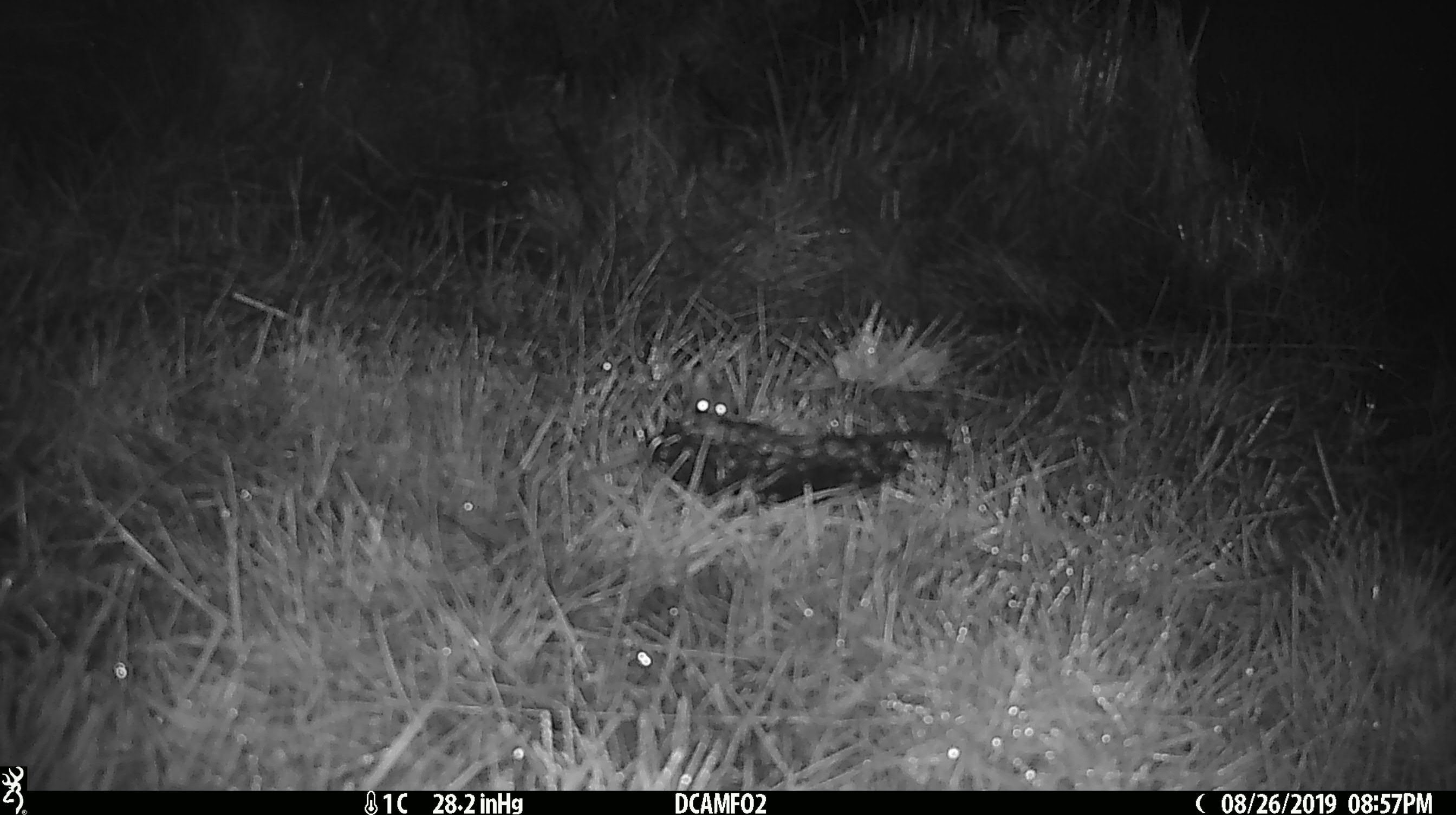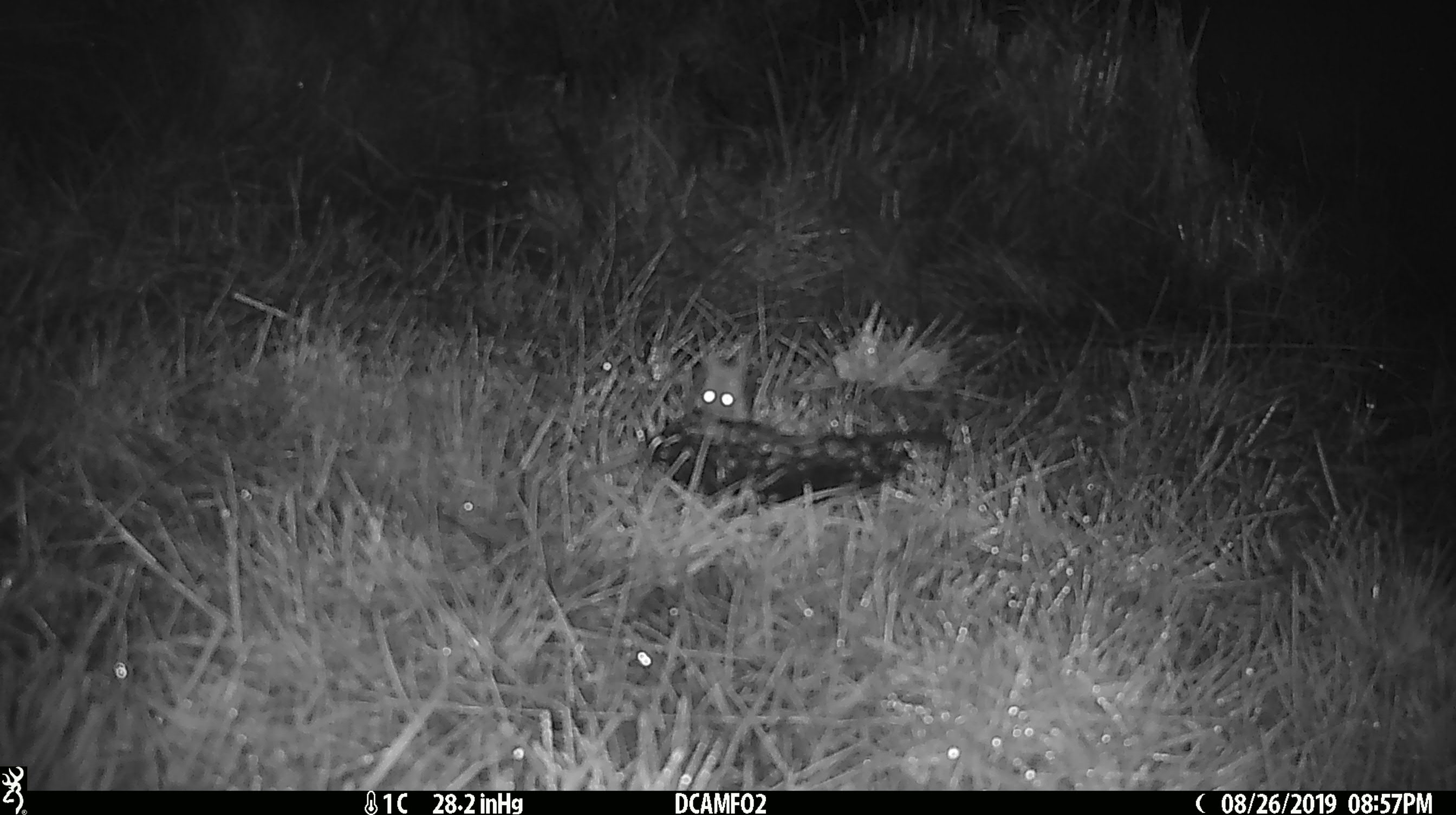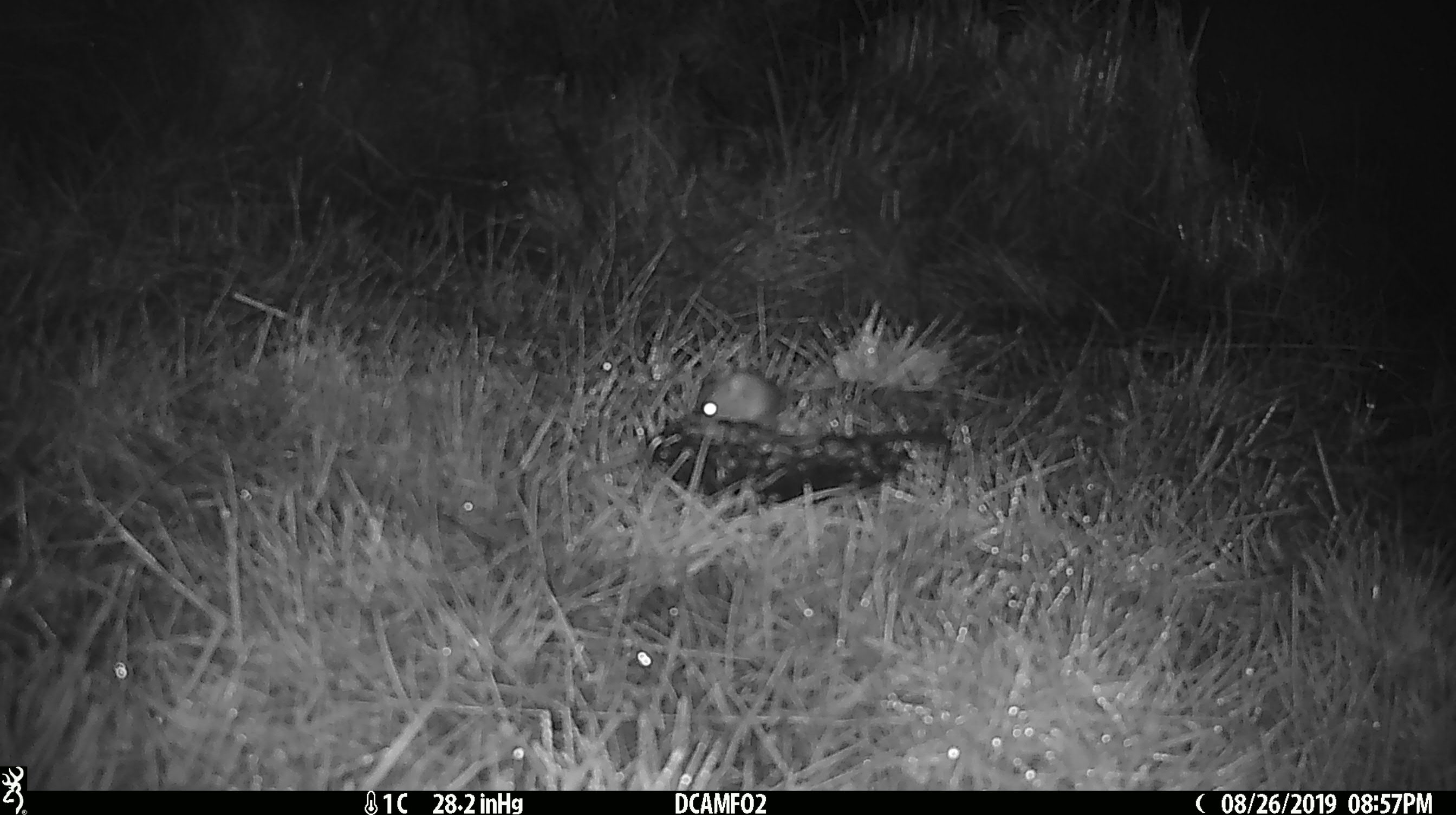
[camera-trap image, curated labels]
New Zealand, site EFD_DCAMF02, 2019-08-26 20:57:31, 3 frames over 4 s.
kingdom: Animalia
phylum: Chordata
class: Mammalia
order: Rodentia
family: Muridae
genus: Mus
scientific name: Mus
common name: mouse